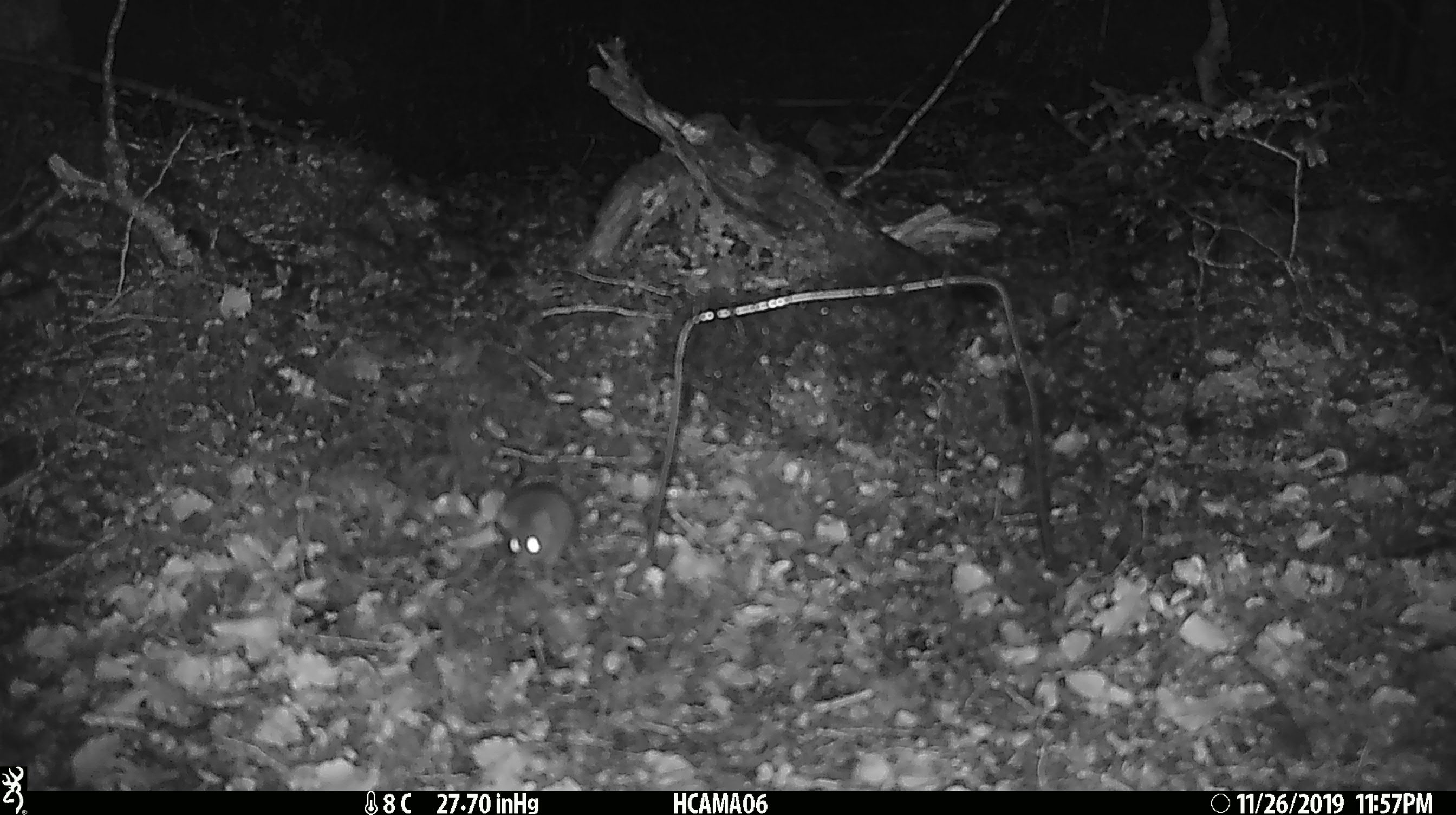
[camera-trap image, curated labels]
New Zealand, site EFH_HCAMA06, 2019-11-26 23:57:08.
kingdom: Animalia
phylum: Chordata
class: Mammalia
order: Rodentia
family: Muridae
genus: Mus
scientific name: Mus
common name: mouse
Mouse (Mus).